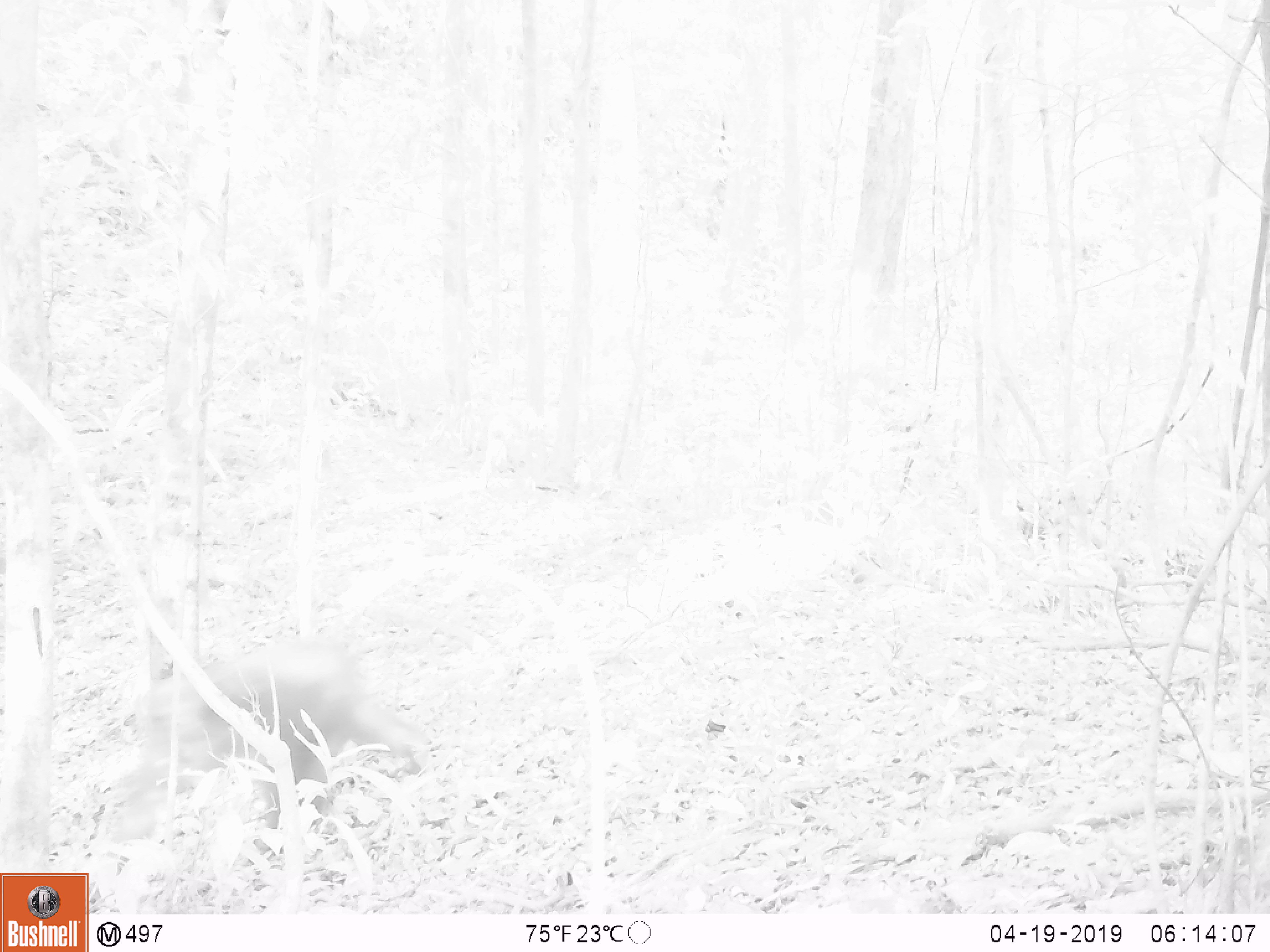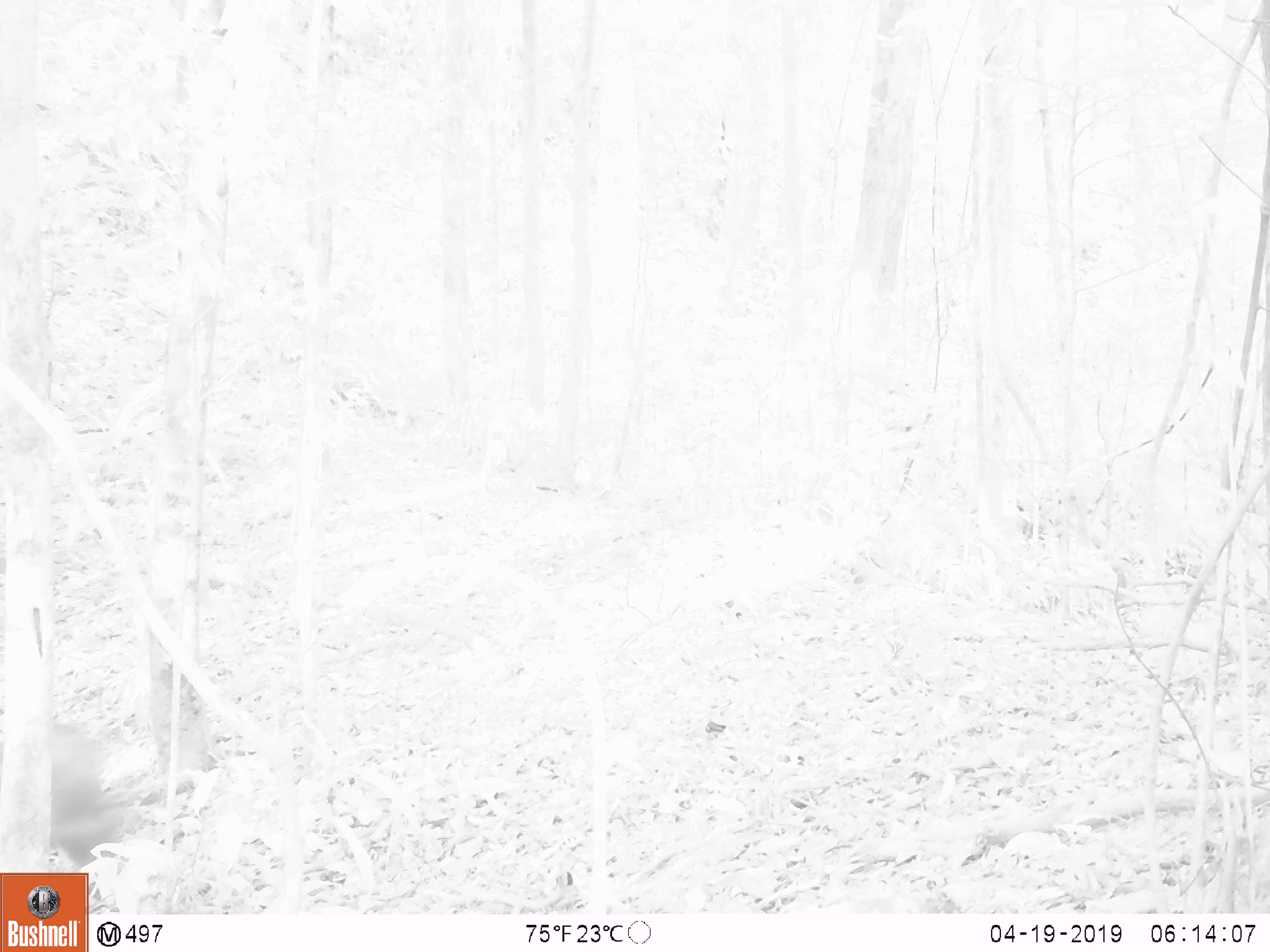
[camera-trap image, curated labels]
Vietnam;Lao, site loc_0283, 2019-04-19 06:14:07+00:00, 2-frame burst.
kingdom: Animalia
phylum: Chordata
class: Mammalia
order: Primates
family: Cercopithecidae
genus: Macaca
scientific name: Macaca arctoides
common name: stump-tailed macaque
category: stump tailed macaque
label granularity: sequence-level